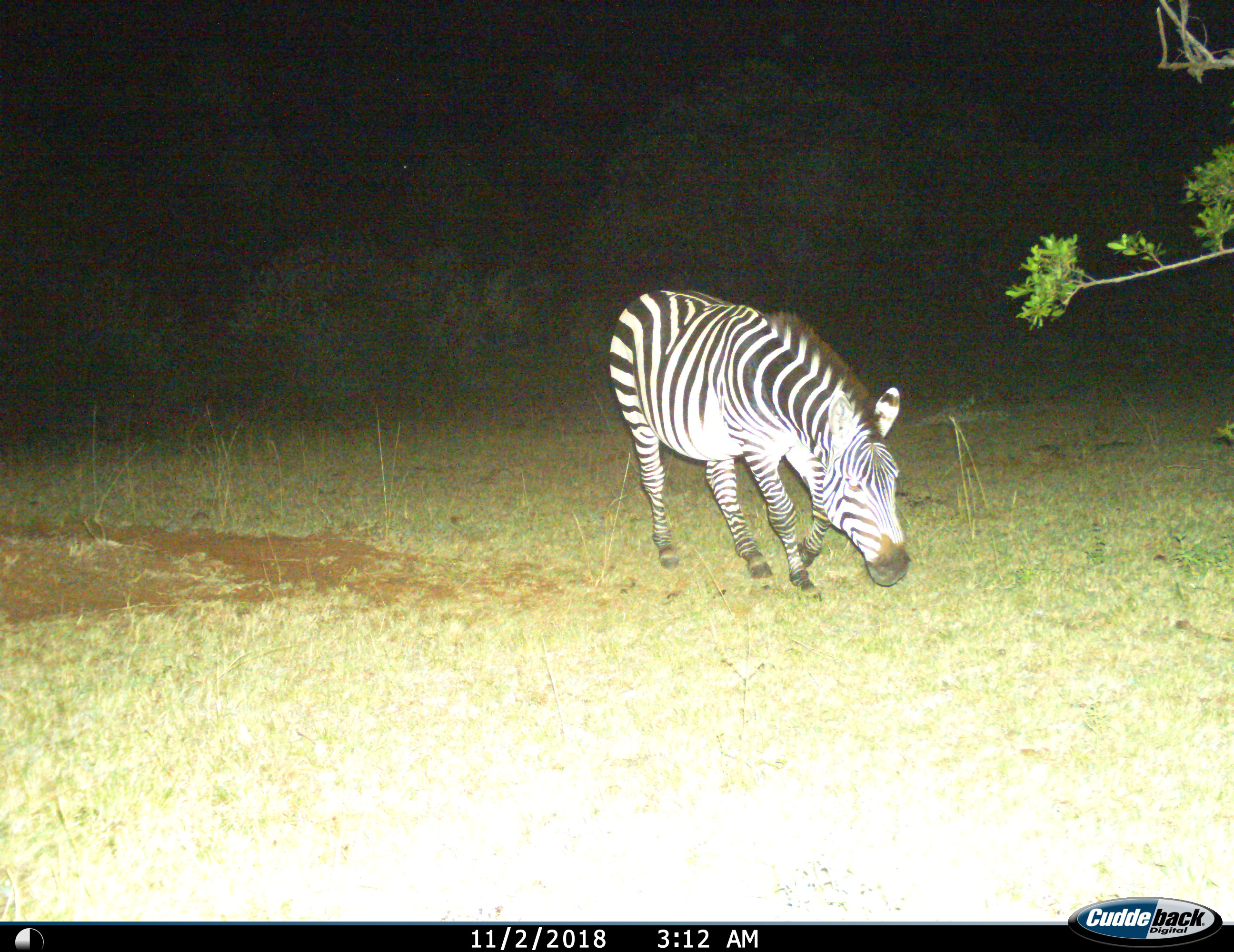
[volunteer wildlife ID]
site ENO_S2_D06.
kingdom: Animalia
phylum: Chordata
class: Mammalia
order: Perissodactyla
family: Equidae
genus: Equus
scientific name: Equus quagga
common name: plains zebra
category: zebraplains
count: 1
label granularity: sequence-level